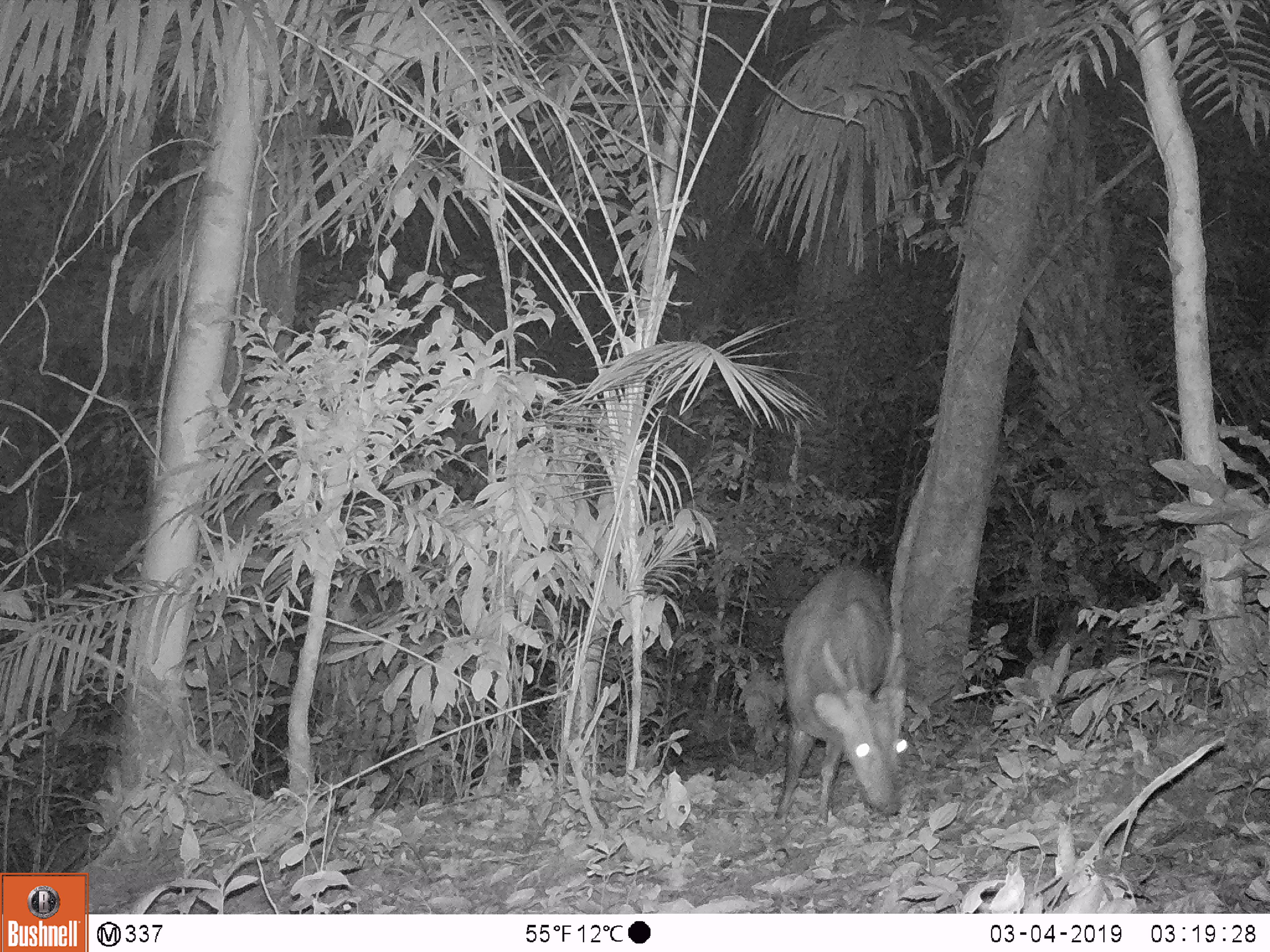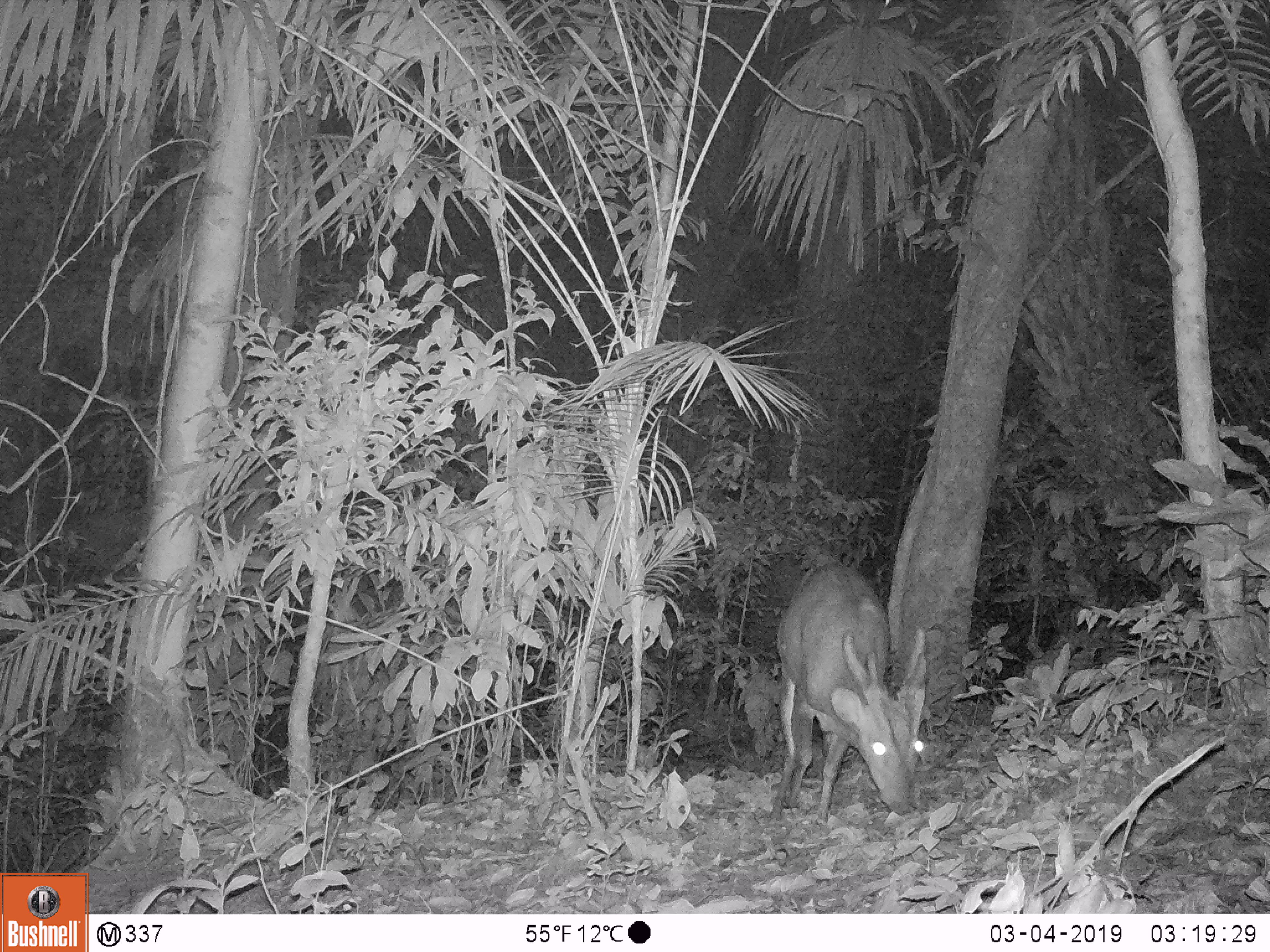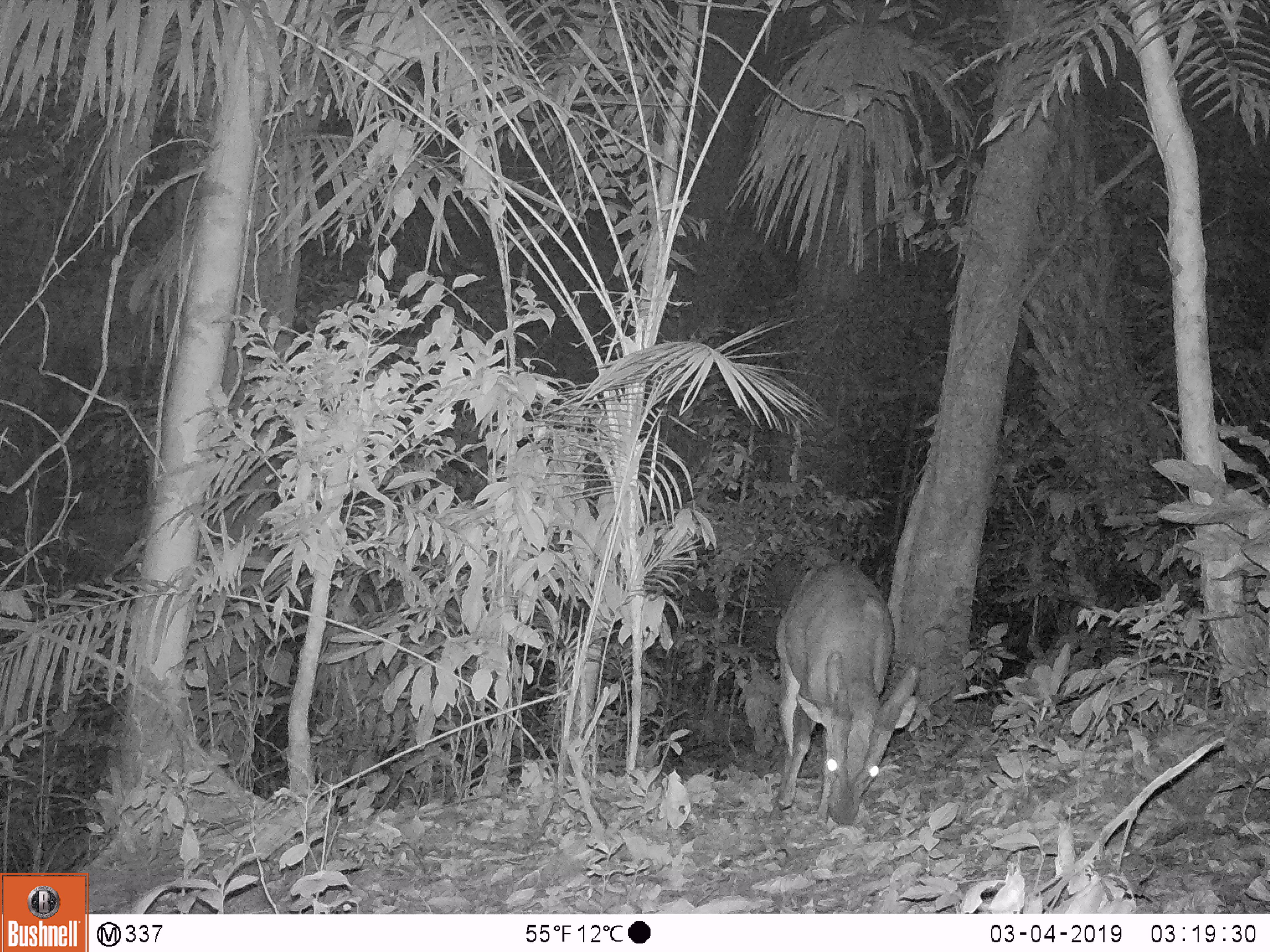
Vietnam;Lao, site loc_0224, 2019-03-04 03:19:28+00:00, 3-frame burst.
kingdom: Animalia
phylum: Chordata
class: Mammalia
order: Artiodactyla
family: Cervidae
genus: Muntiacus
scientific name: Muntiacus vuquangensis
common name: large-antlered muntjac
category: large antlered muntjac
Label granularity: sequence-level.